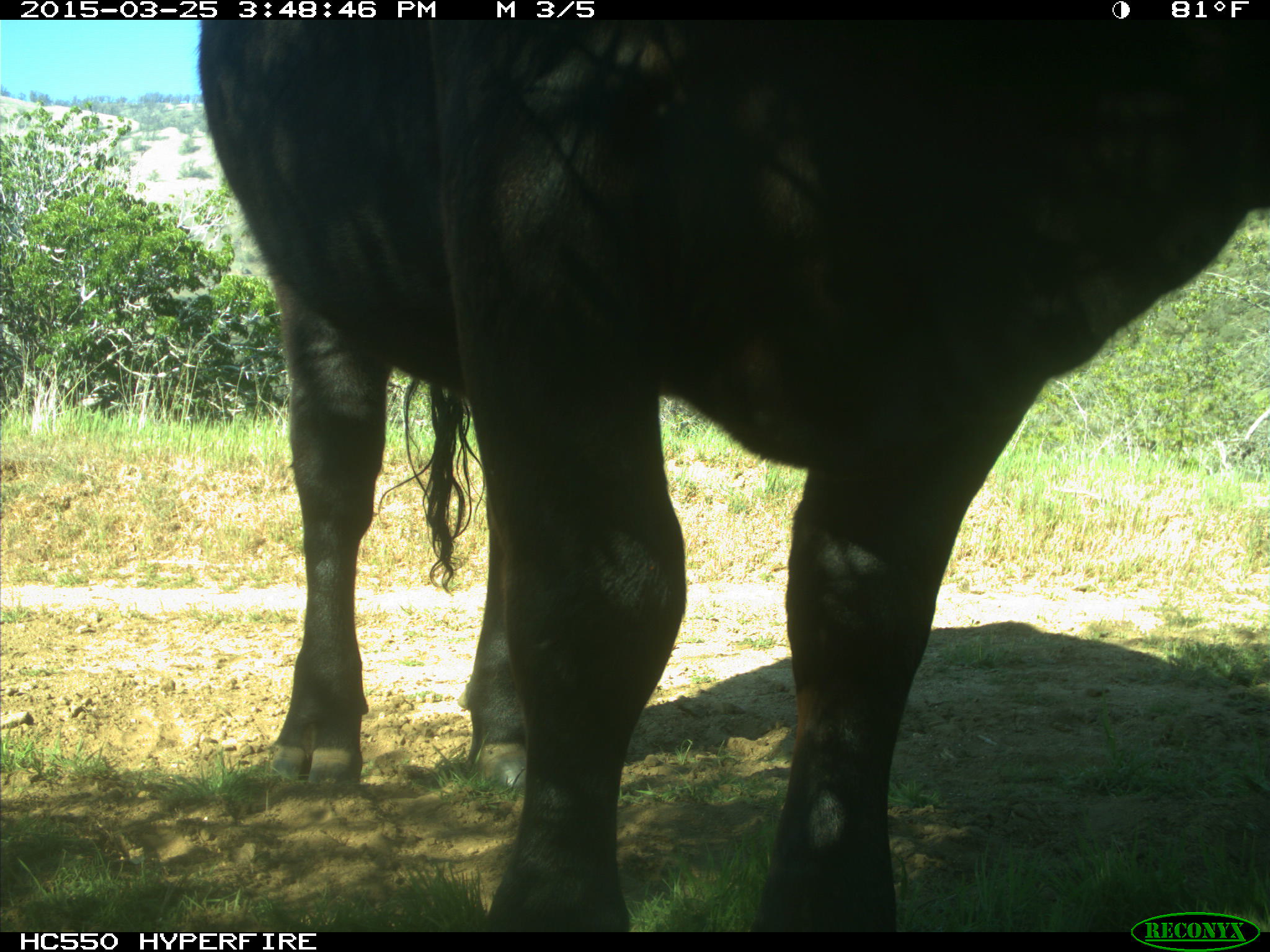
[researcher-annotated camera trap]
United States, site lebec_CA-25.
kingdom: Animalia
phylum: Chordata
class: Mammalia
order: Artiodactyla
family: Bovidae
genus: Bos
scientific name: Bos taurus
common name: domestic cow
Bos taurus (domestic cow).